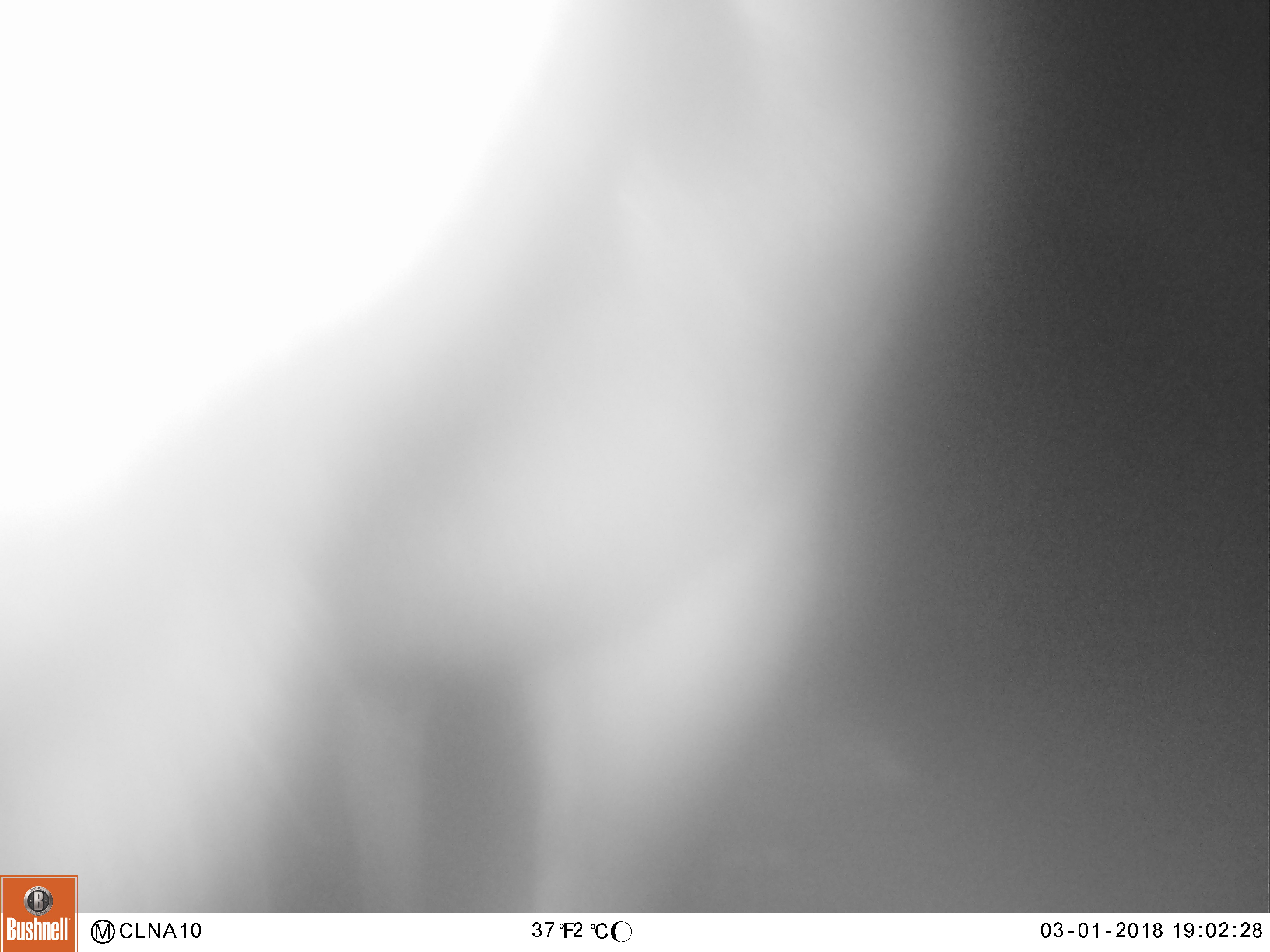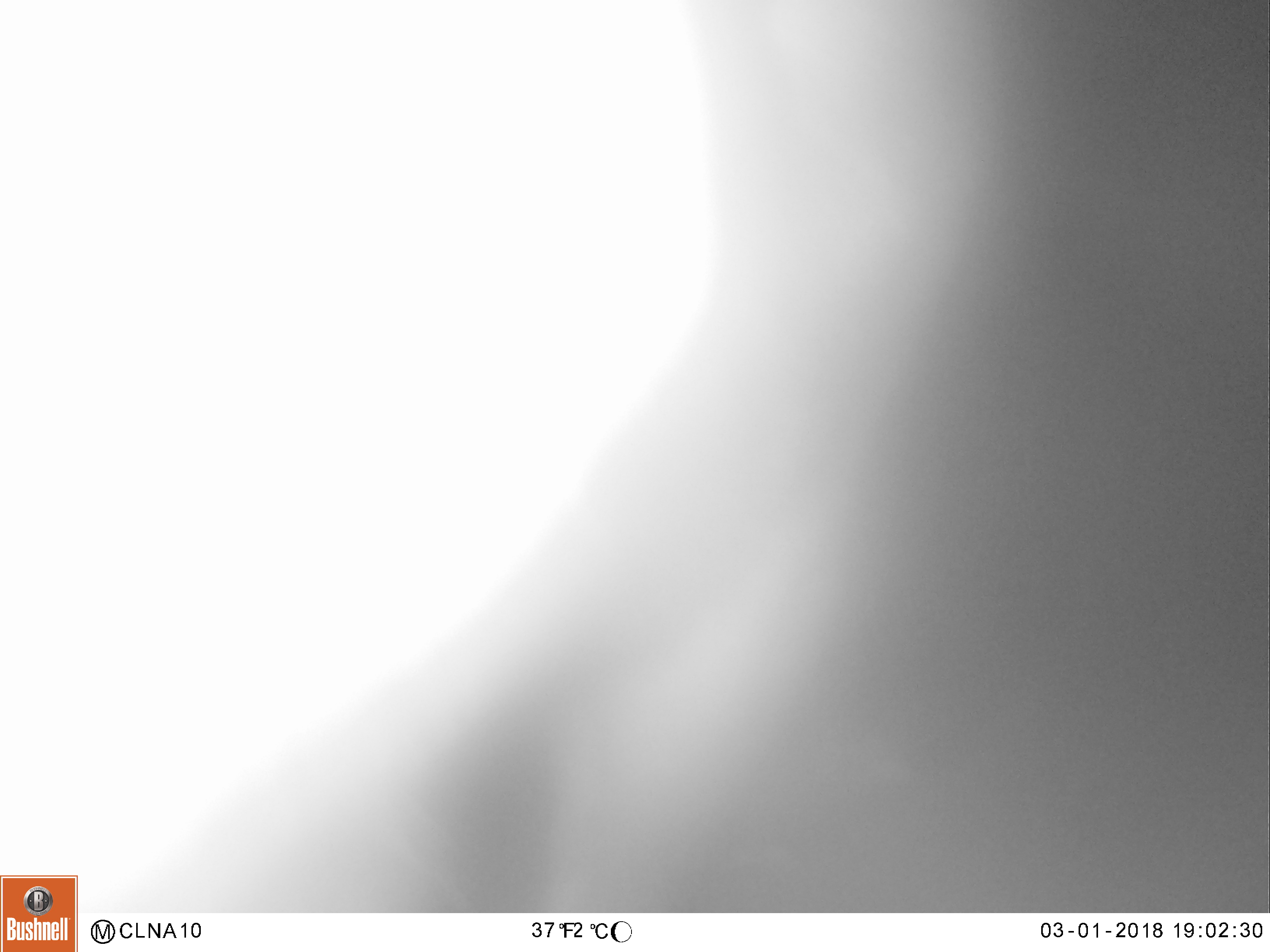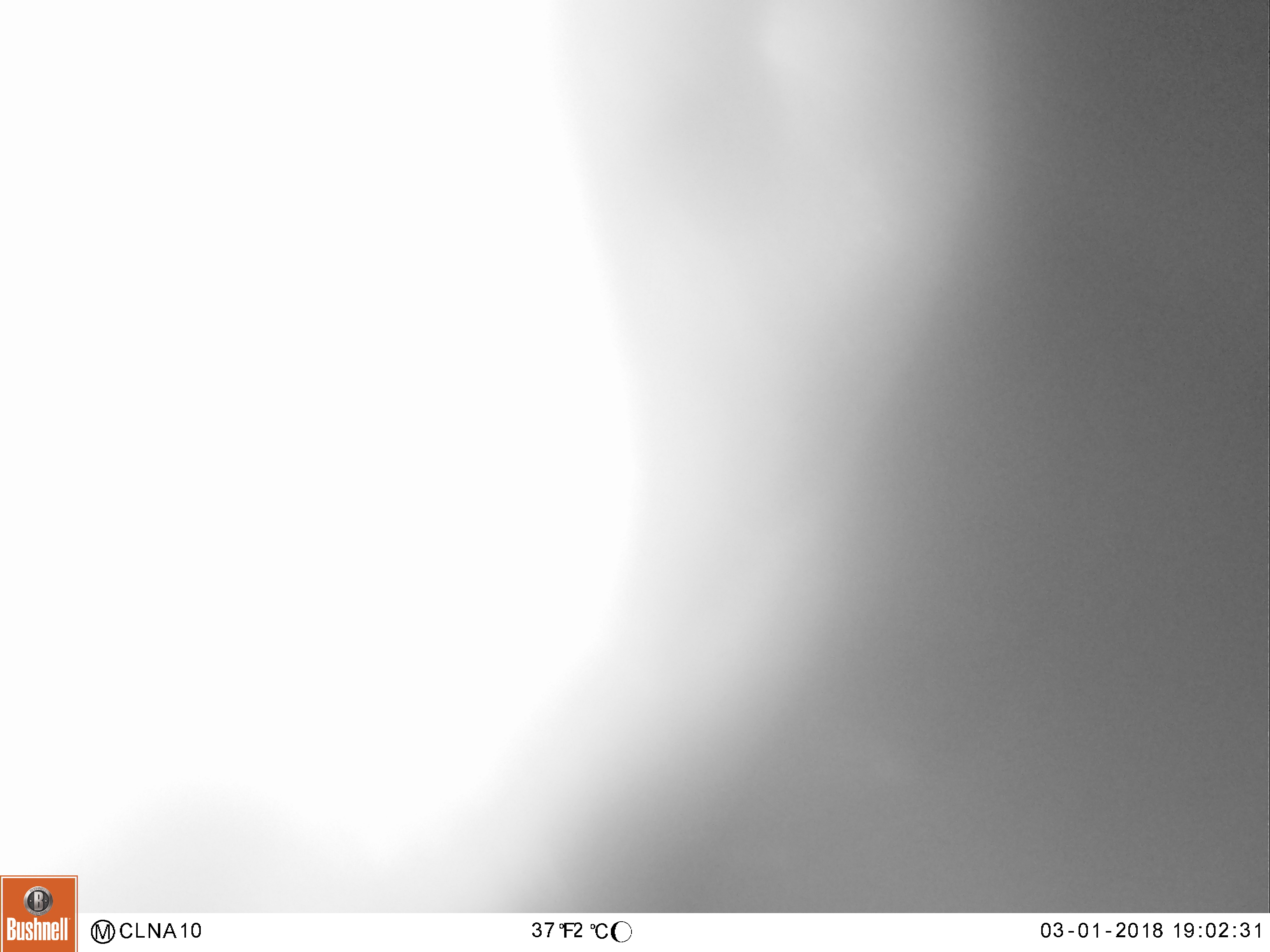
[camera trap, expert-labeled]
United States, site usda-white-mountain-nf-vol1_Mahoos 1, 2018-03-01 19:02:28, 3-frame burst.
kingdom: Animalia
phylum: Chordata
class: Mammalia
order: Artiodactyla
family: Cervidae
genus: Alces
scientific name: Alces alces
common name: moose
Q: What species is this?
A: Moose (Alces alces).